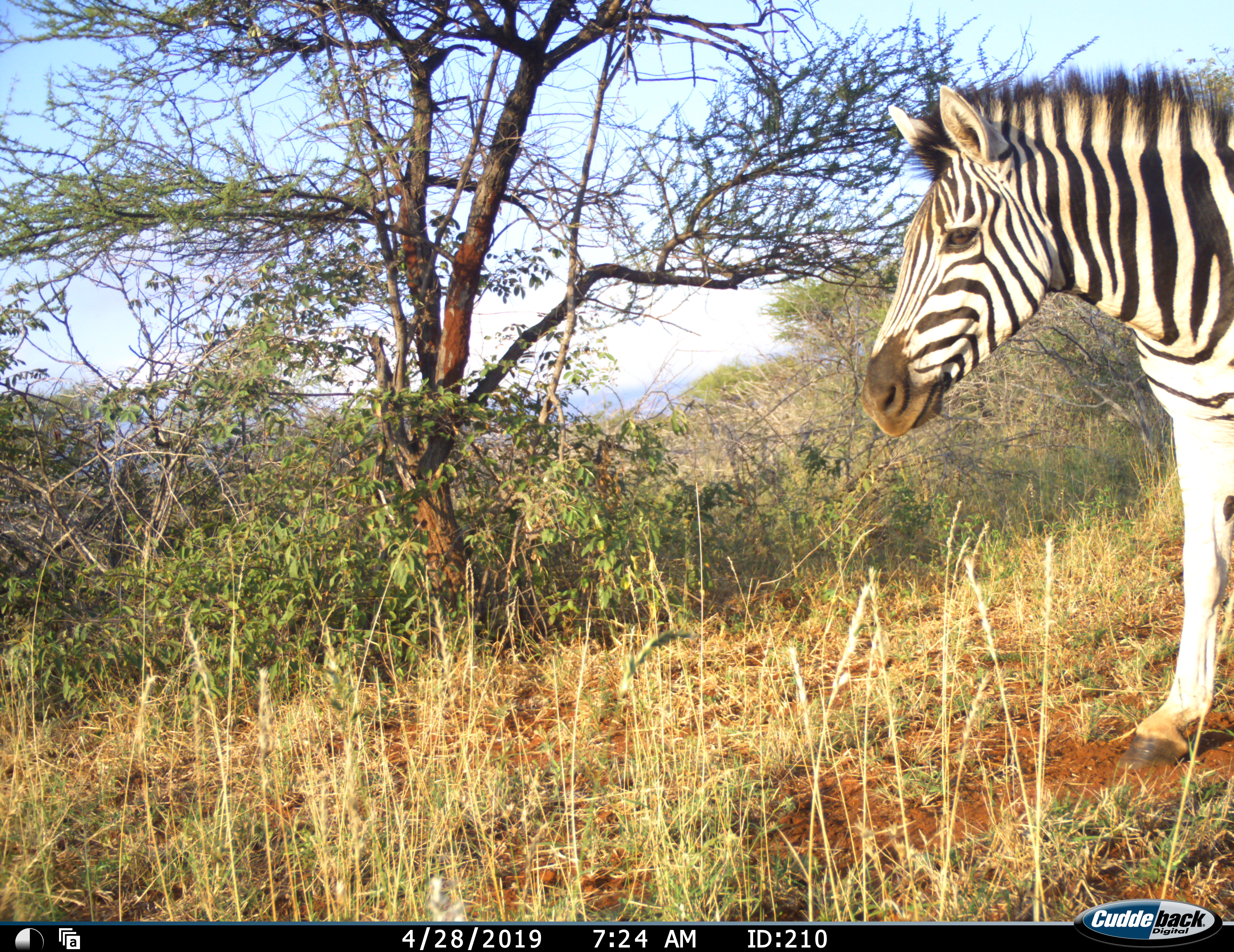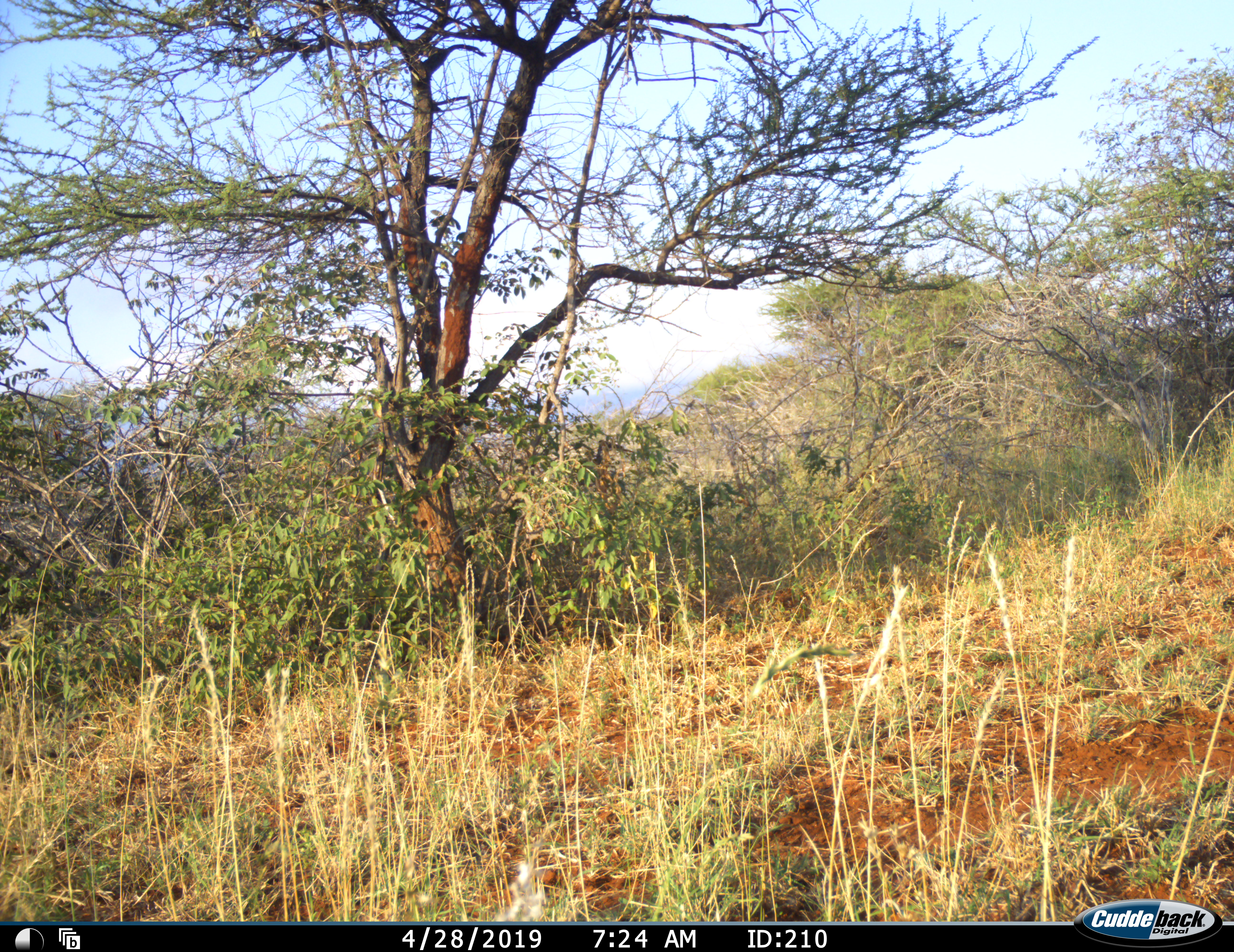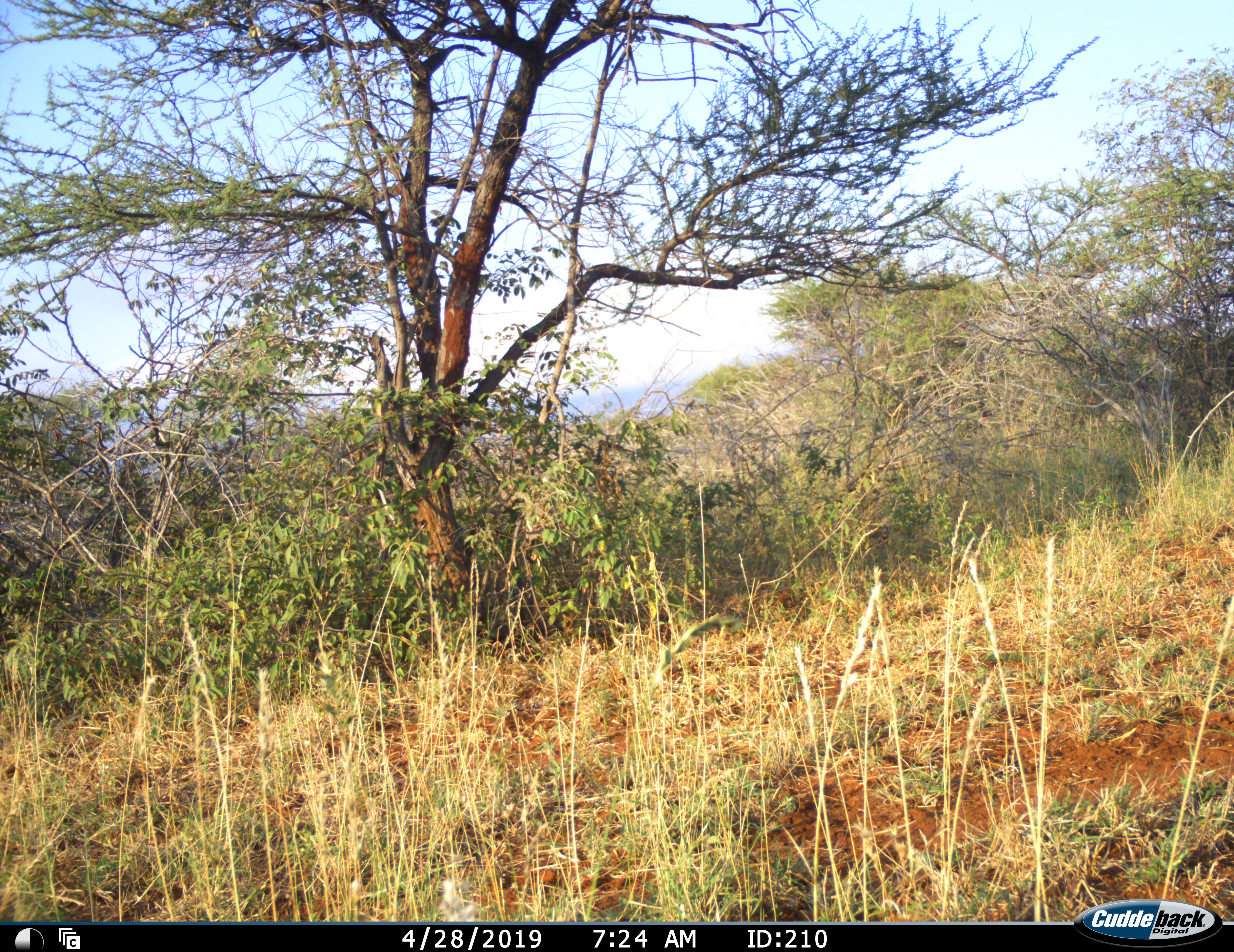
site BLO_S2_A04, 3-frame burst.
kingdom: Animalia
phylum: Chordata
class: Mammalia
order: Perissodactyla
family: Equidae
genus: Equus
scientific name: Equus quagga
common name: plains zebra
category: zebraplains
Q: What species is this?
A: Zebraplains (plains zebra) (Equus quagga).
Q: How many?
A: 1.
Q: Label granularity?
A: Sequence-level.